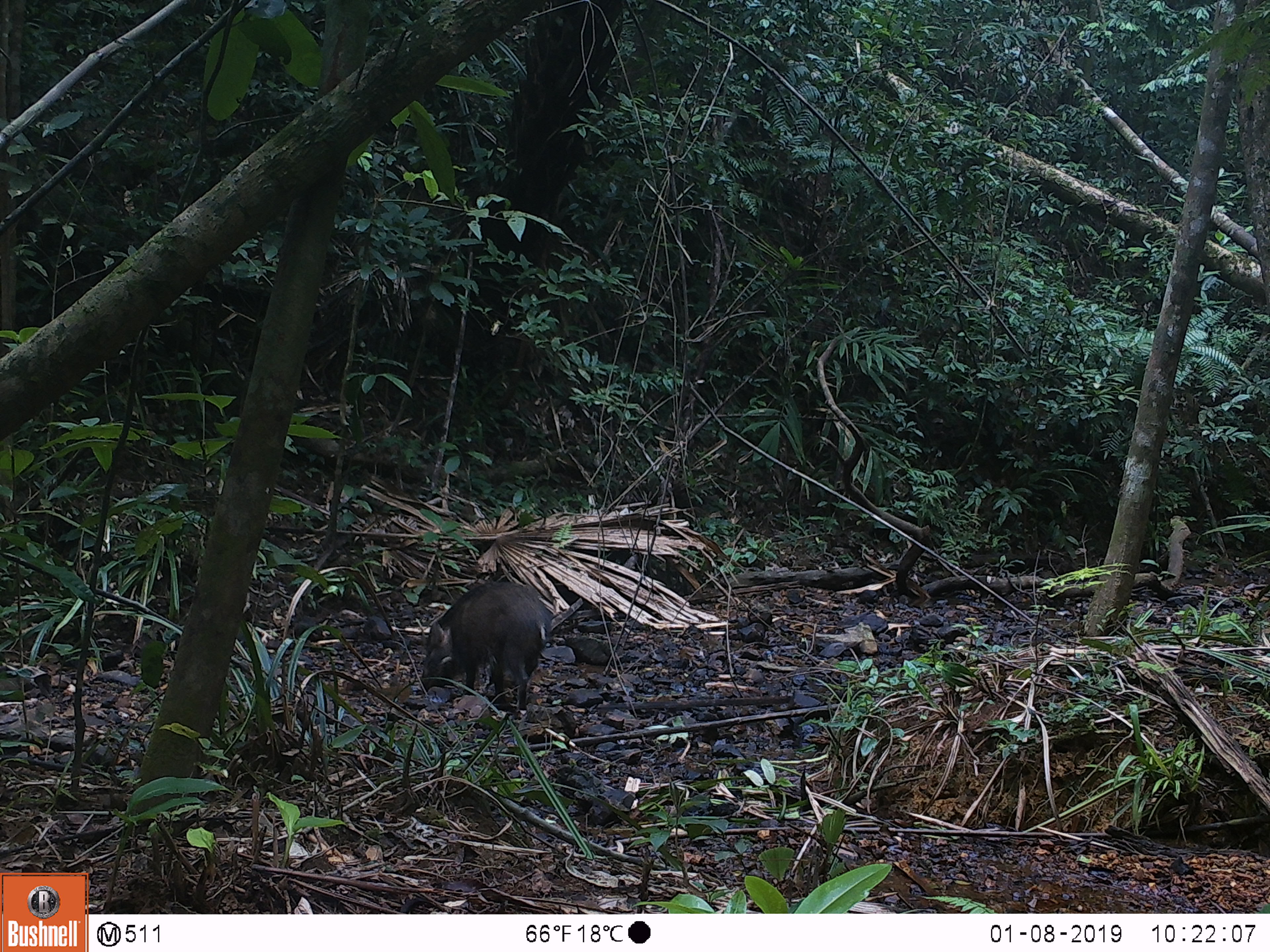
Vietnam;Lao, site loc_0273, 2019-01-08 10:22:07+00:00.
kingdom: Animalia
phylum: Chordata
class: Mammalia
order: Artiodactyla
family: Suidae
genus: Sus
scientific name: Sus scrofa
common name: eurasian wild pig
Eurasian wild pig (Sus scrofa). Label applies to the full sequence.